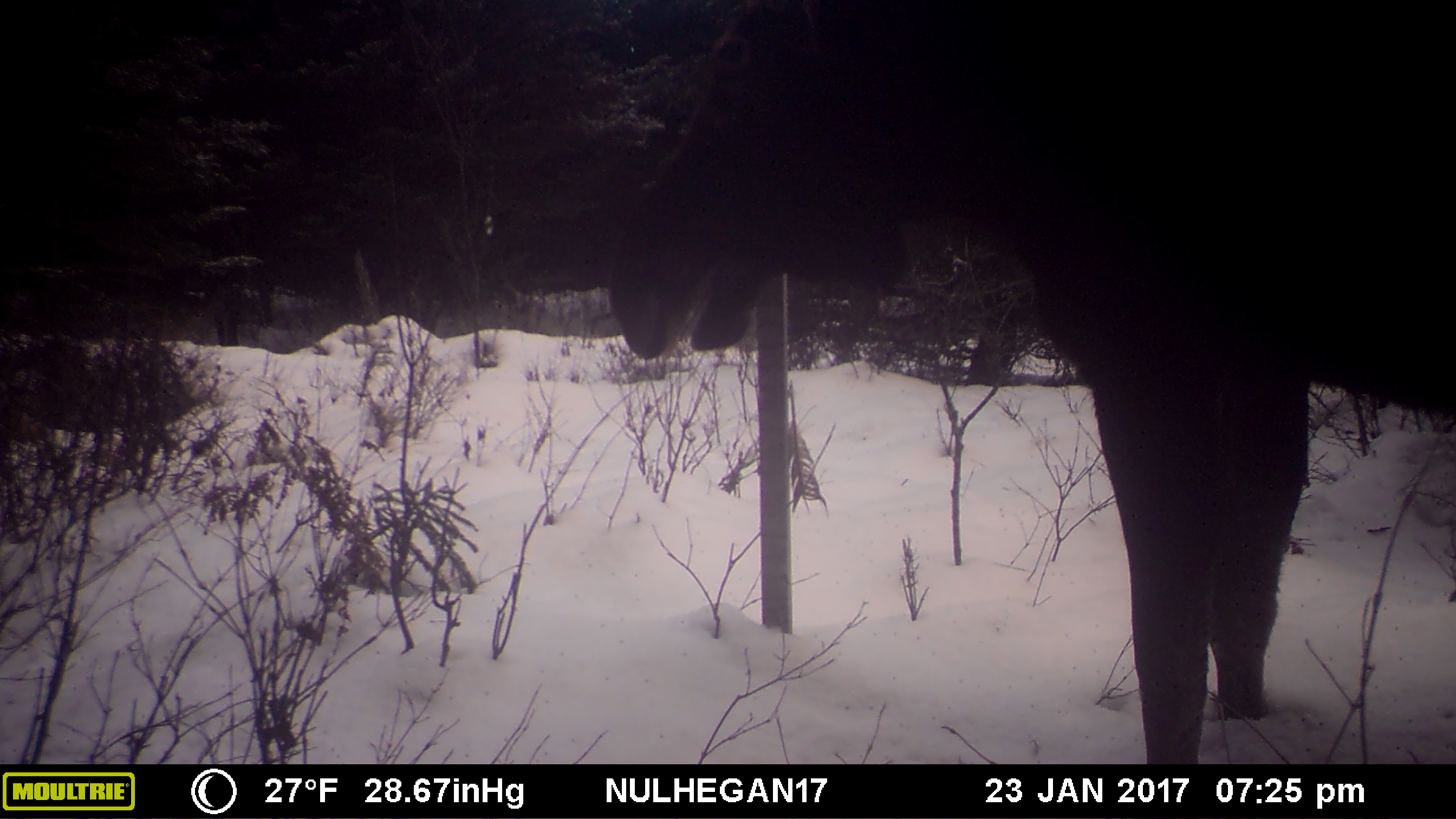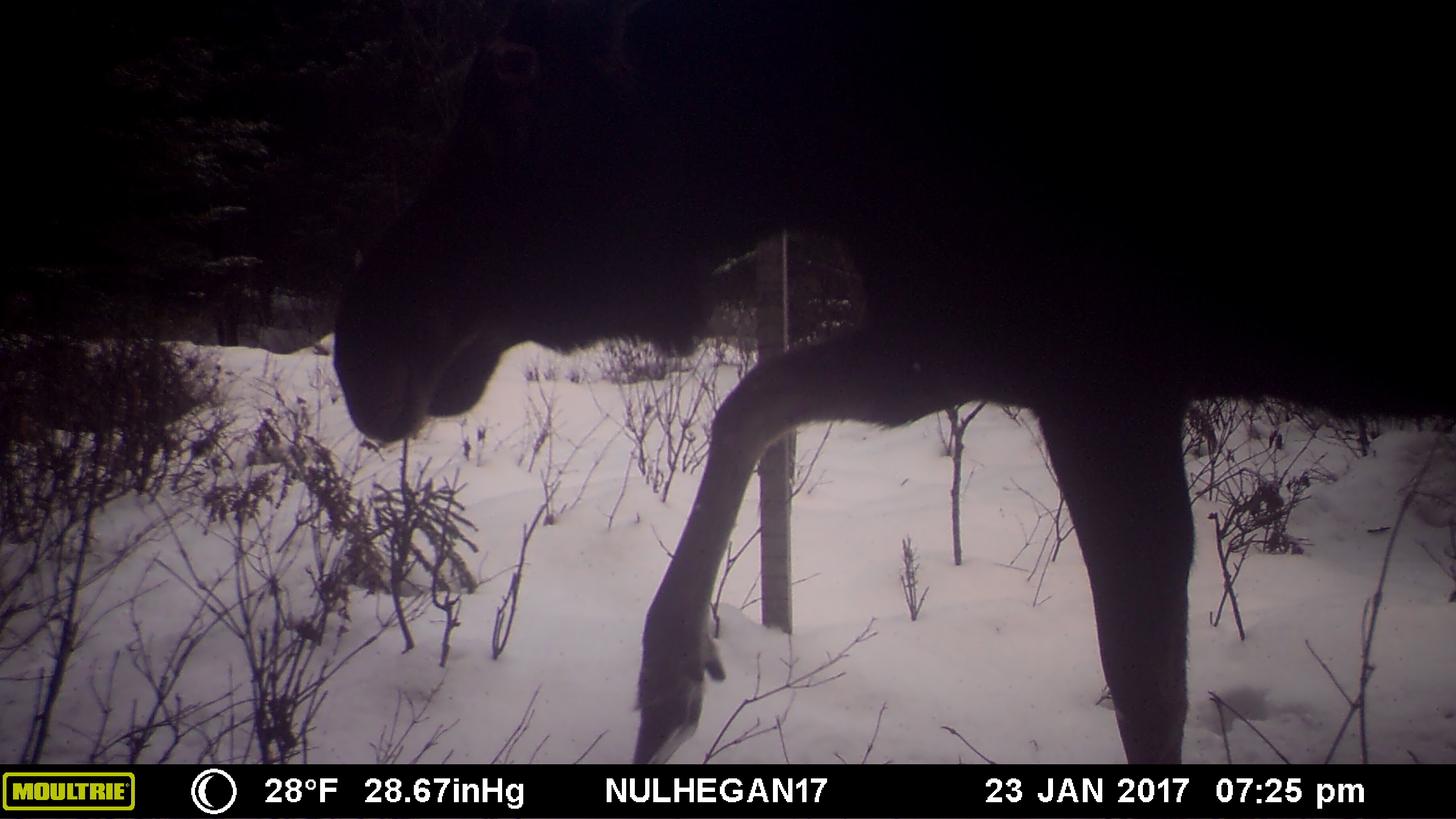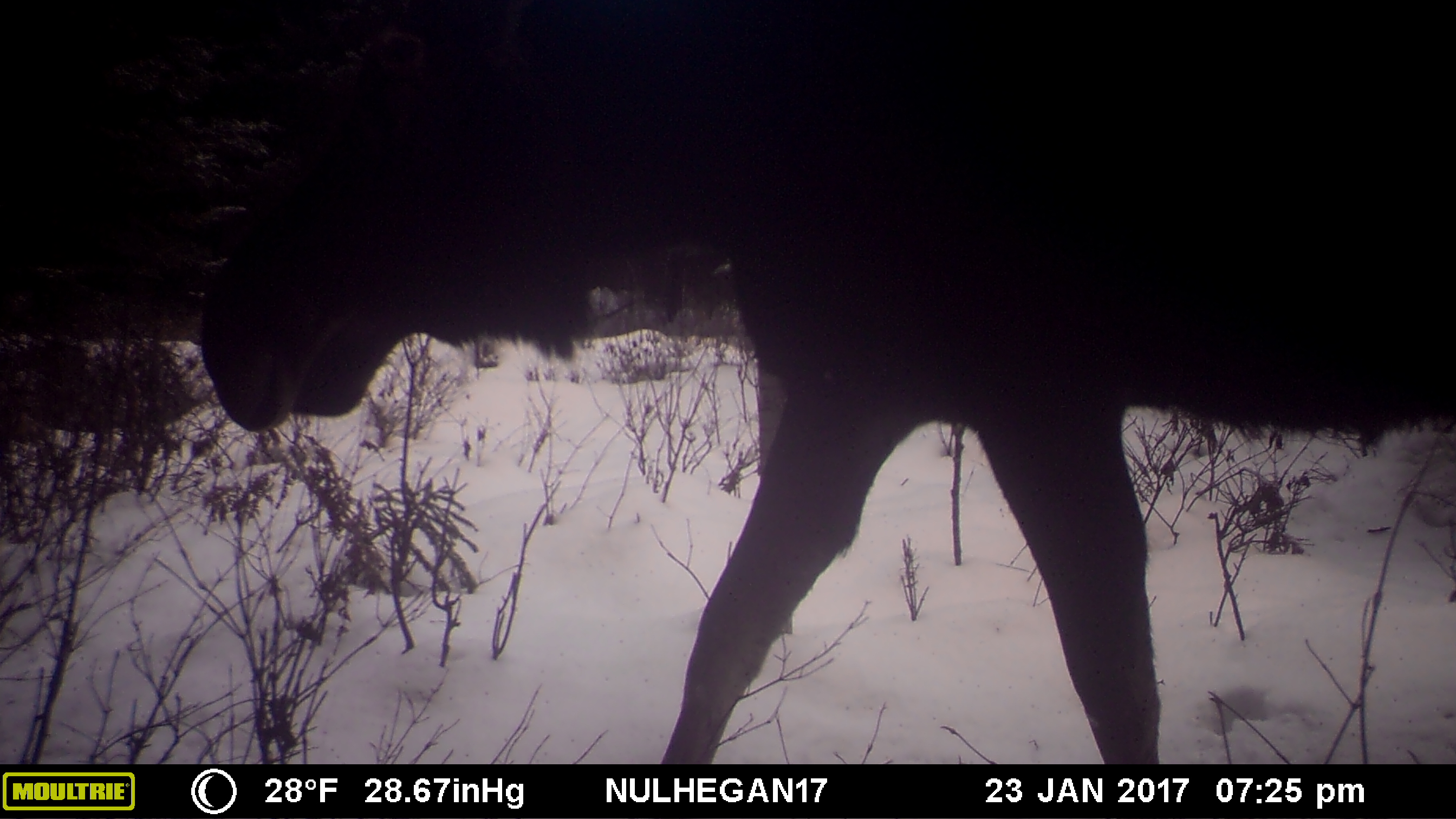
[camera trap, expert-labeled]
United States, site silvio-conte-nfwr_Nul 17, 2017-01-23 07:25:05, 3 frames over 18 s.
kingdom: Animalia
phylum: Chordata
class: Mammalia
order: Artiodactyla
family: Cervidae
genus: Alces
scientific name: Alces alces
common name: moose